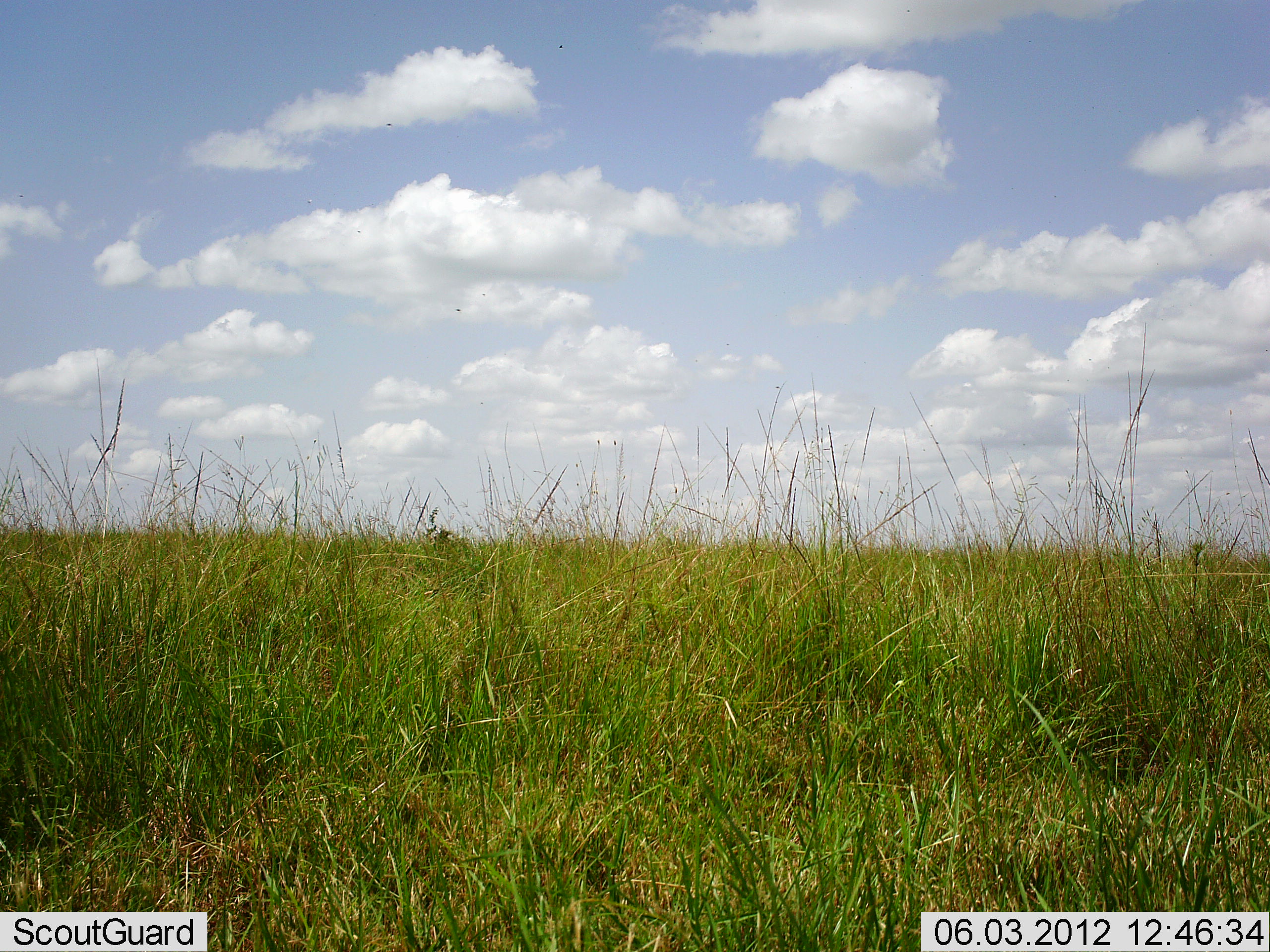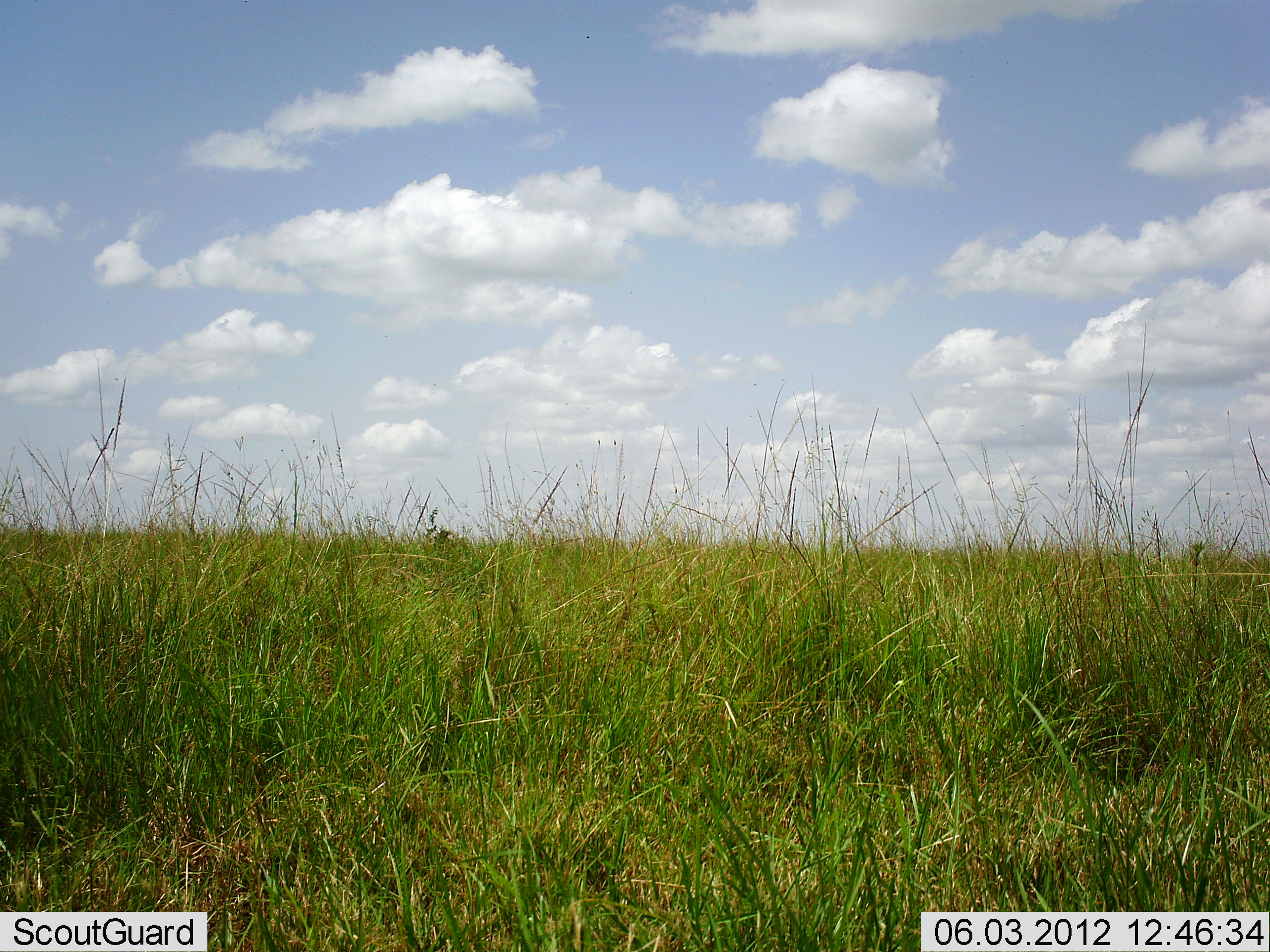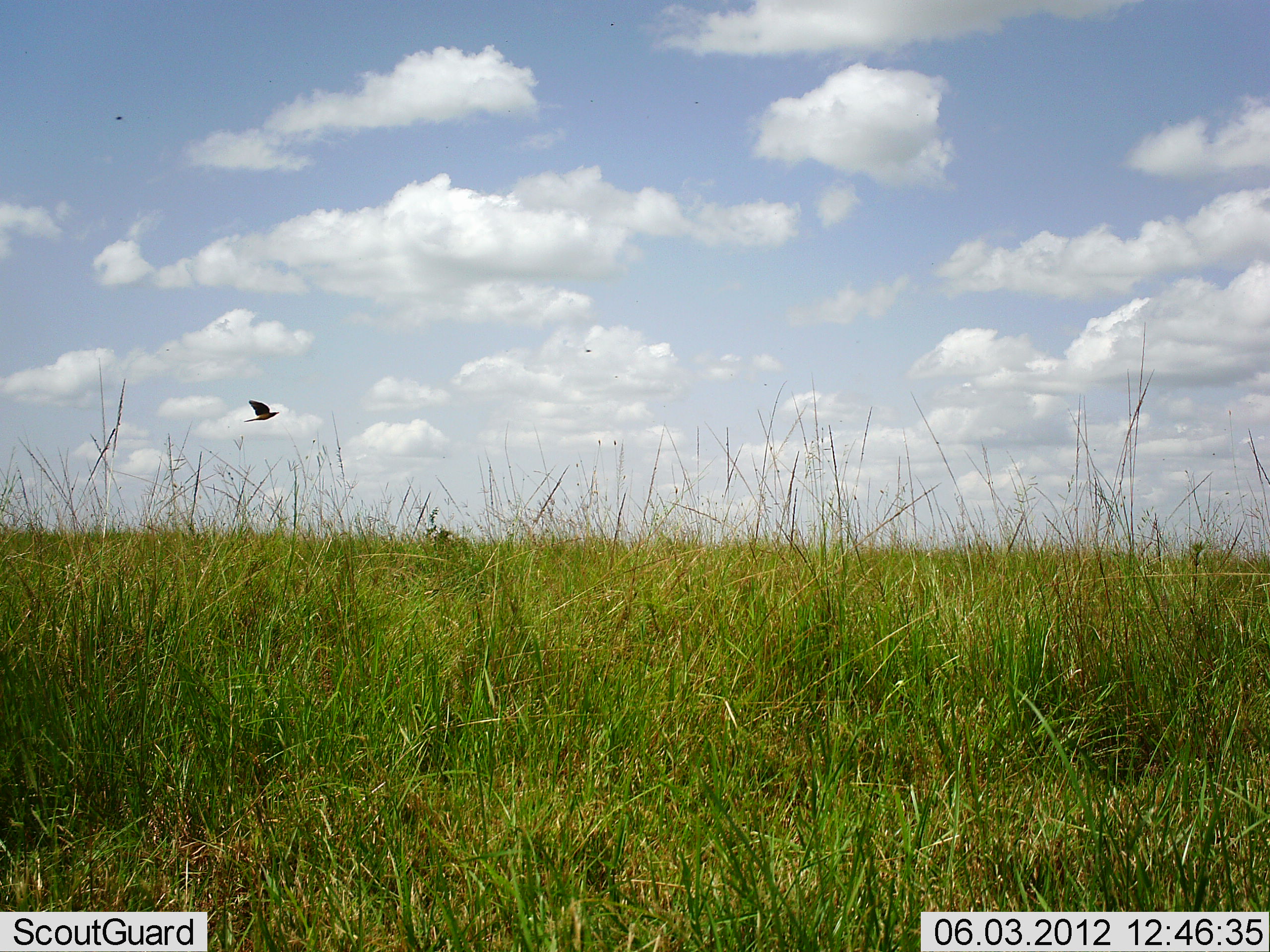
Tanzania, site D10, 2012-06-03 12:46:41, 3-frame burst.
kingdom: Animalia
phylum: Chordata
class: Aves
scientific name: Aves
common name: bird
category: otherbird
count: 1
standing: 0%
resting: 0%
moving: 100%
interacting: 0%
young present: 0%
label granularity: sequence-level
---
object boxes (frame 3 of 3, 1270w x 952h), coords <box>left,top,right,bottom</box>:
animal: <box>243,399,280,423</box>